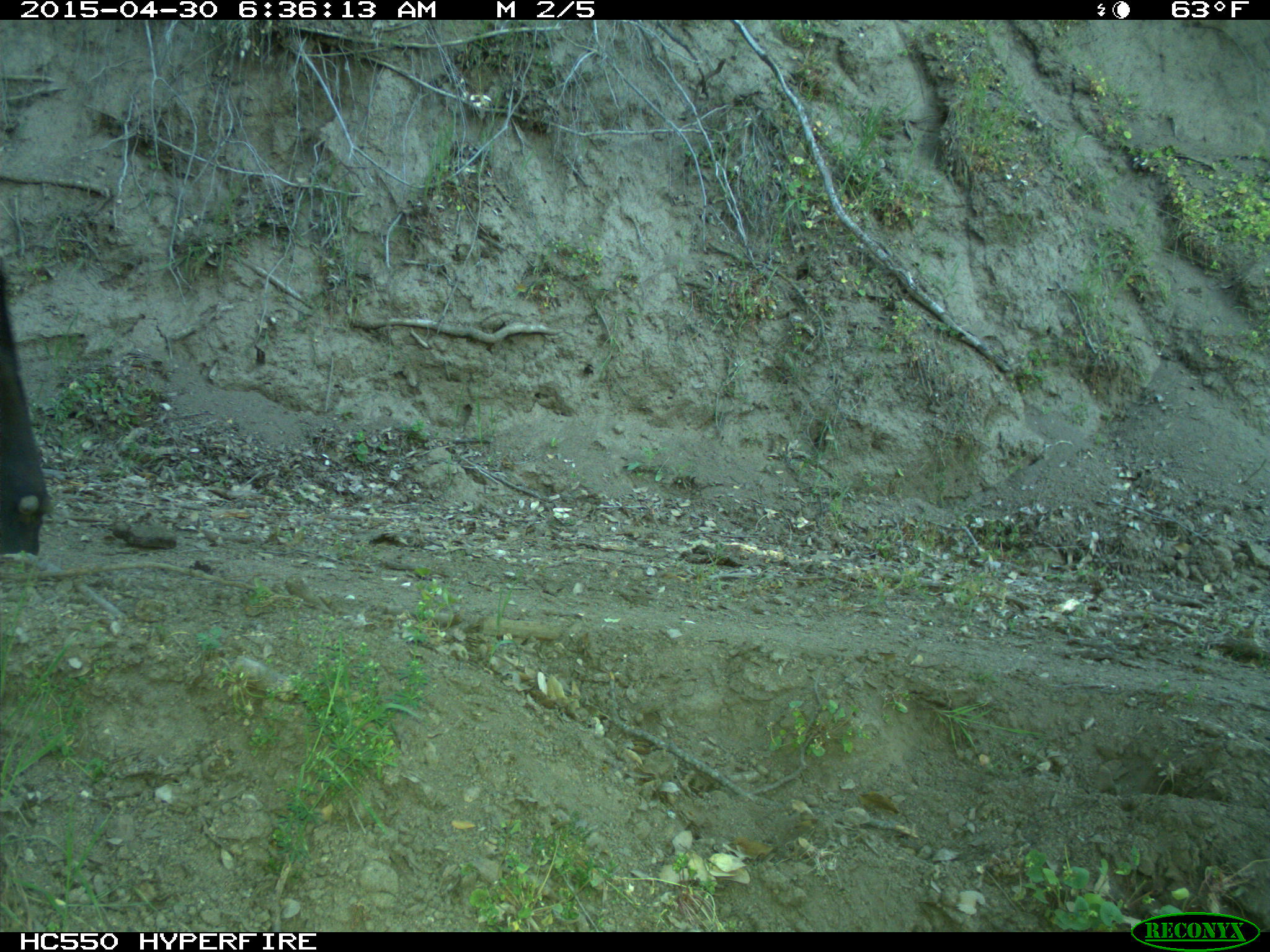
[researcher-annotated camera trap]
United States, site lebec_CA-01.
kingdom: Animalia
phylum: Chordata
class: Mammalia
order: Artiodactyla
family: Bovidae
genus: Bos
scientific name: Bos taurus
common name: domestic cow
Bos taurus (domestic cow).